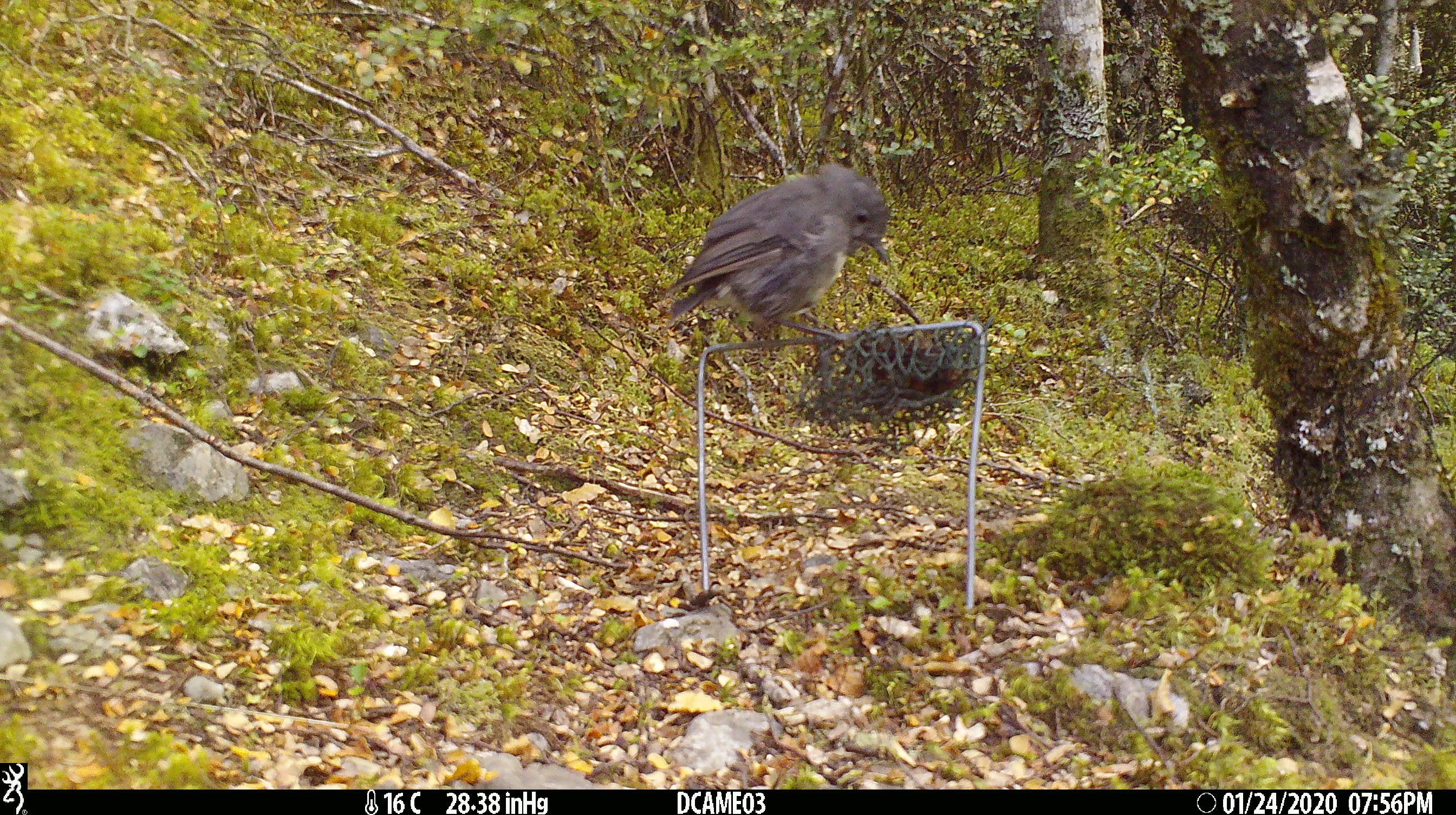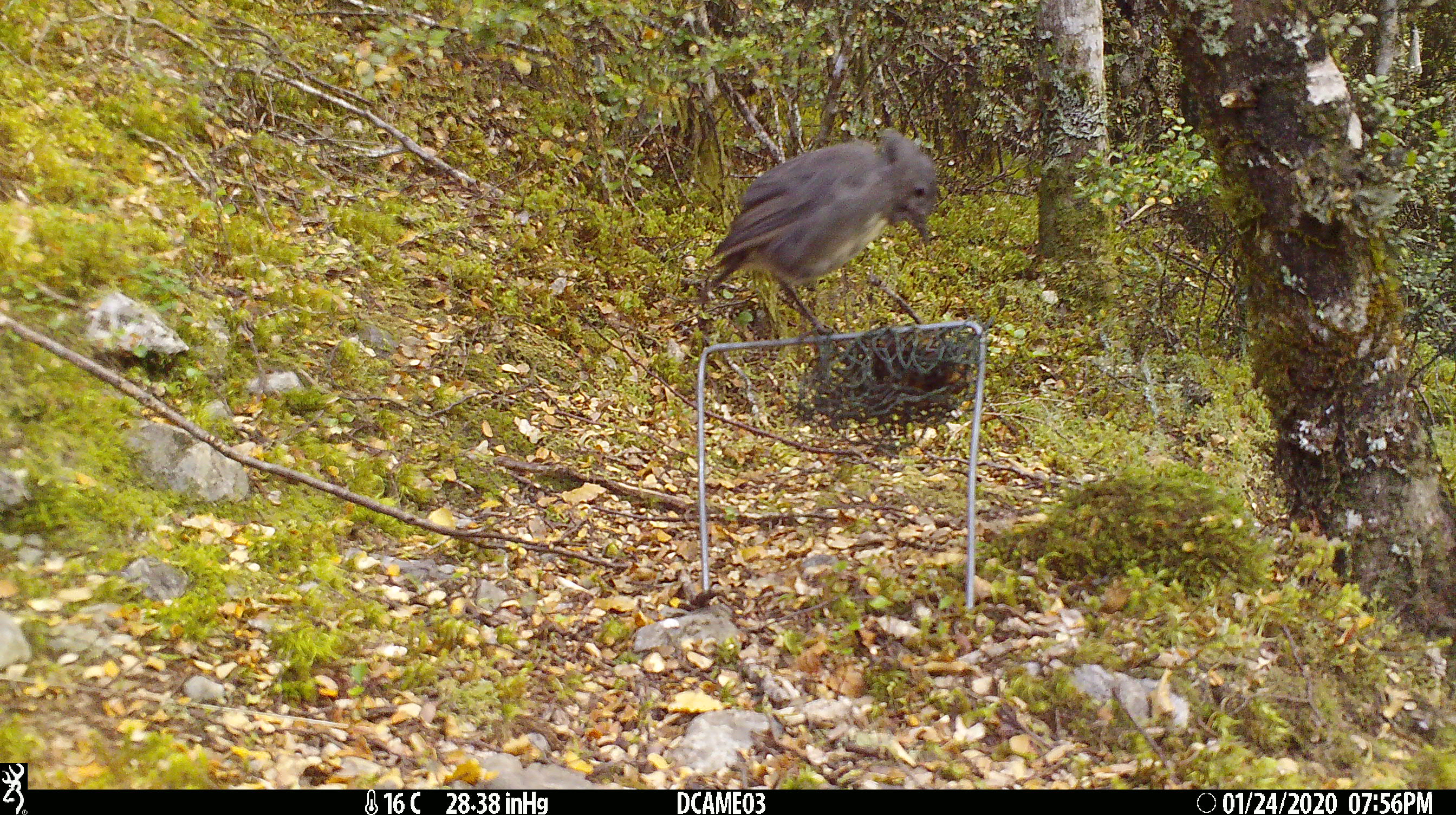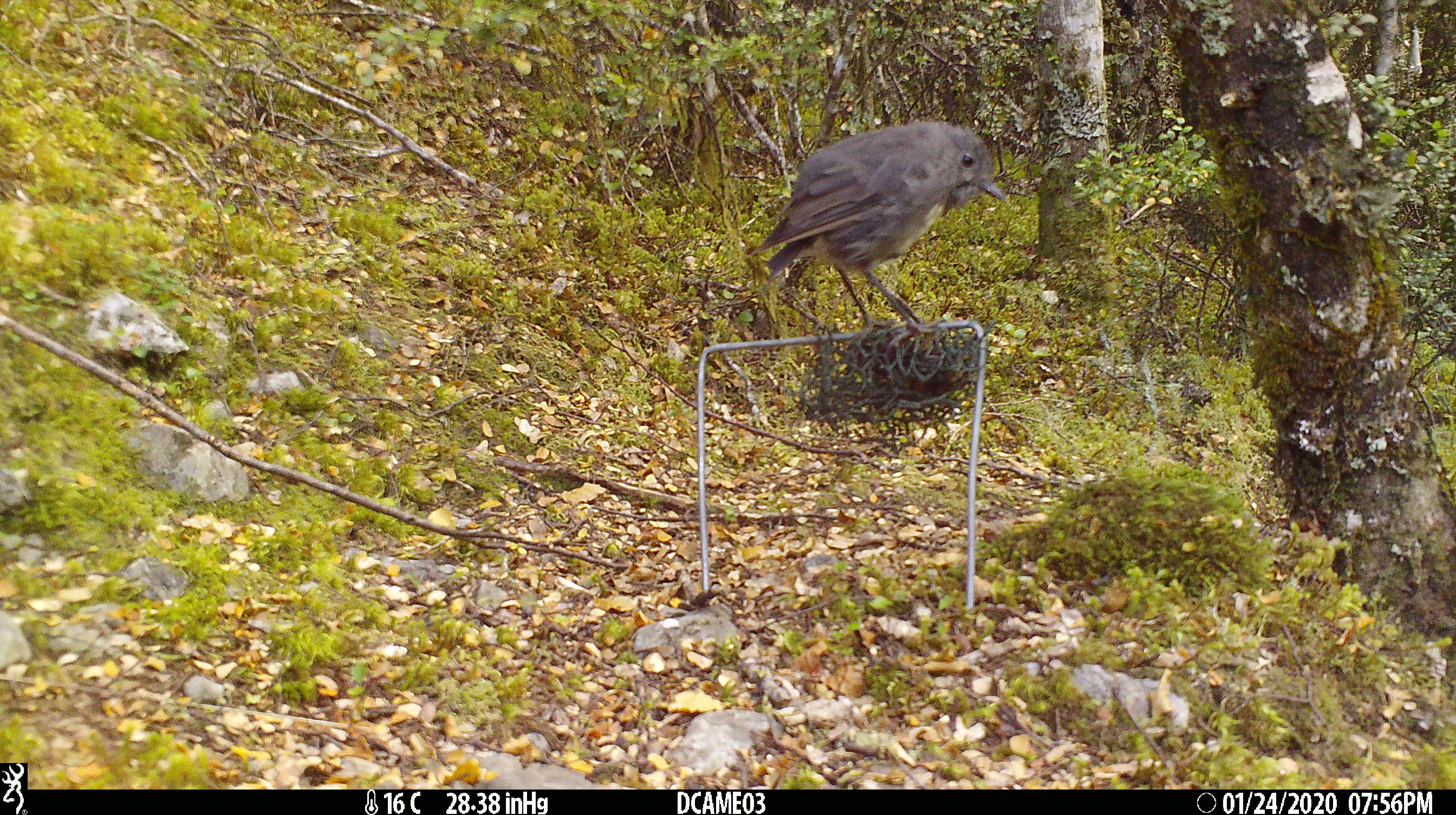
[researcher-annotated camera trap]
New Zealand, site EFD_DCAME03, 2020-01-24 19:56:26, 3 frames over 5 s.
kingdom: Animalia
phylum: Chordata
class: Aves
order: Passeriformes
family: Petroicidae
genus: Petroica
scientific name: Petroica australis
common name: new zealand robin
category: robin